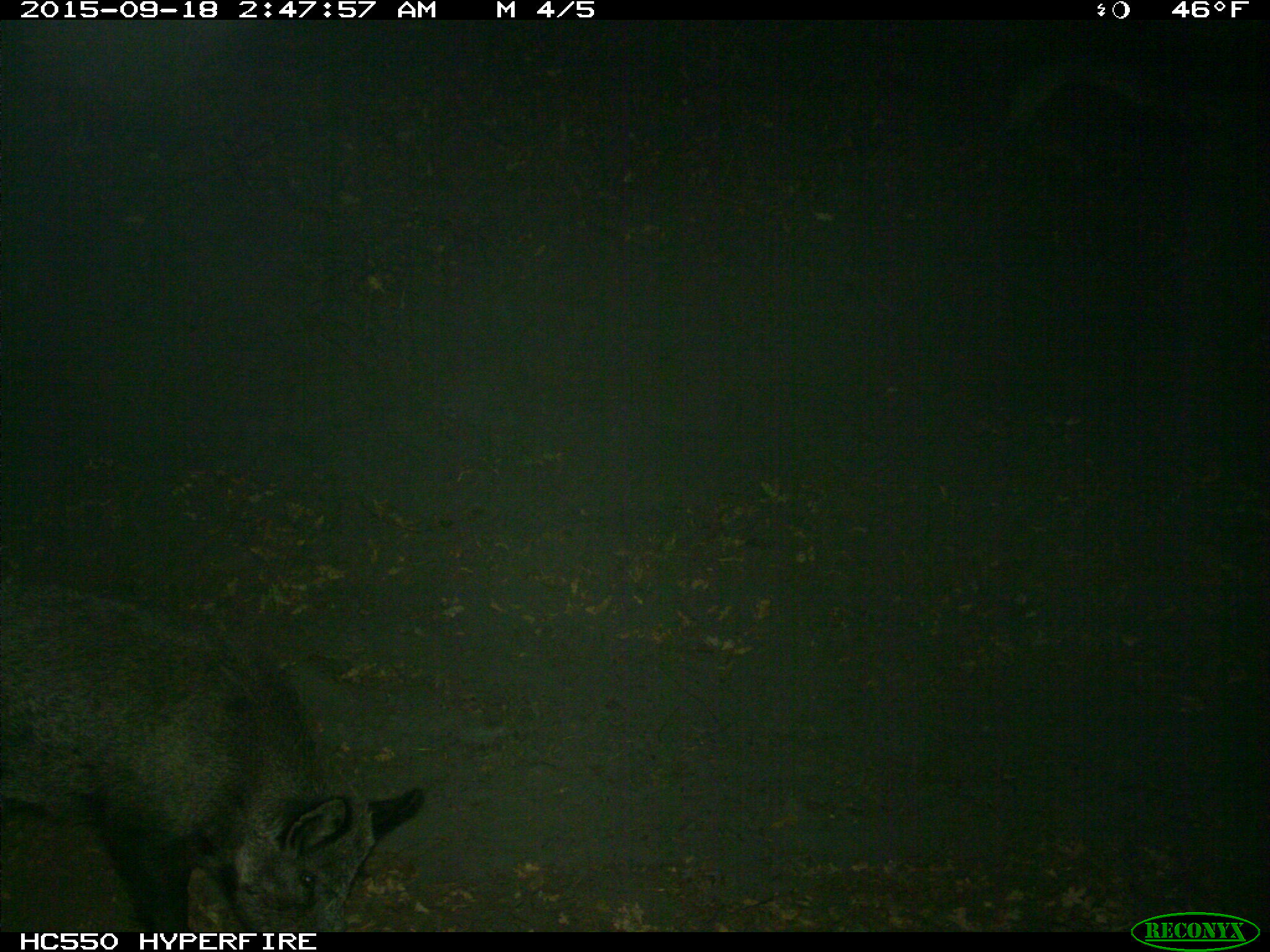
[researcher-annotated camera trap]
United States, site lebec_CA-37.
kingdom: Animalia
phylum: Chordata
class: Mammalia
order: Artiodactyla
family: Suidae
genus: Sus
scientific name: Sus scrofa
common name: wild boar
Sus scrofa (wild boar).